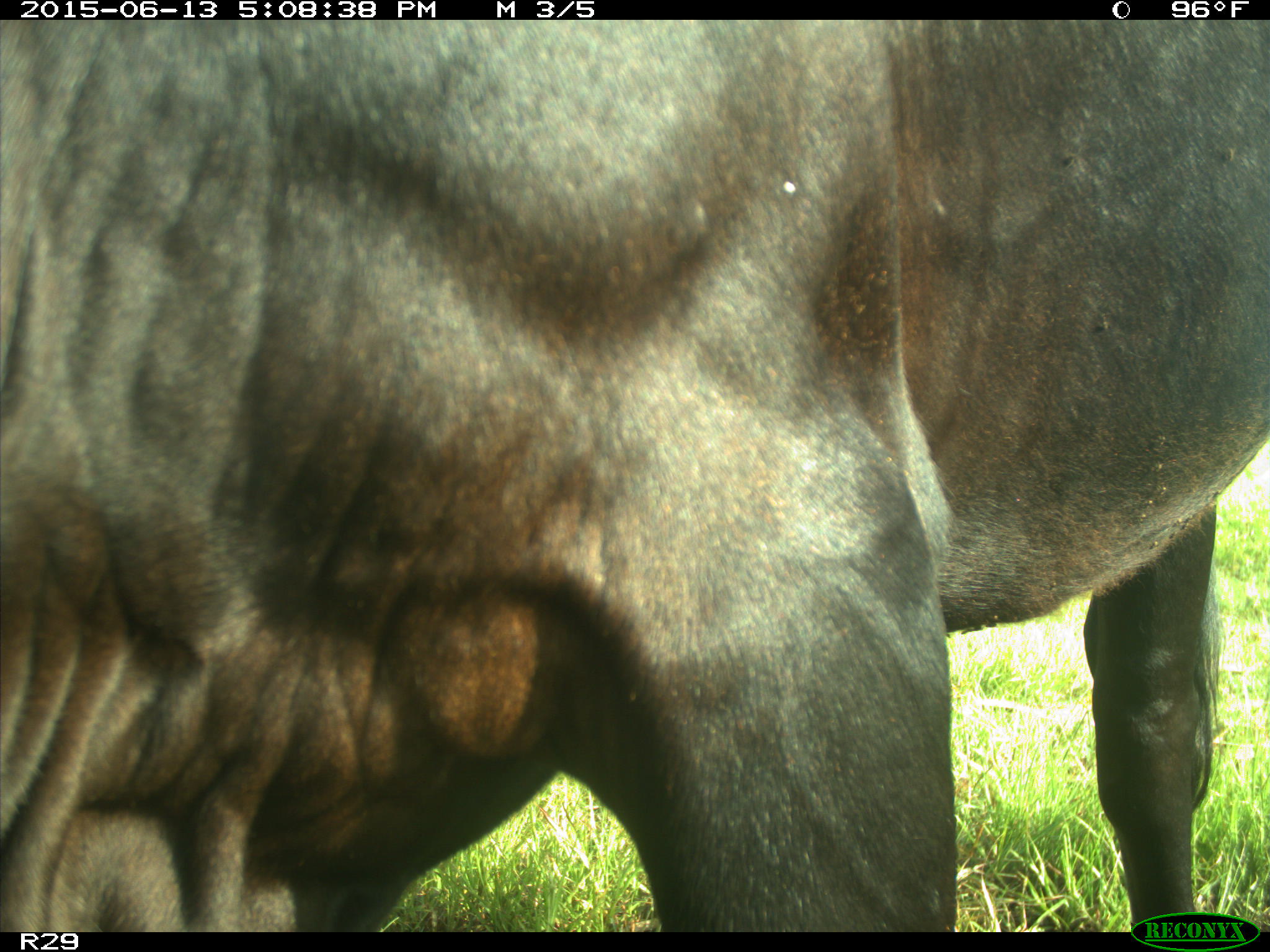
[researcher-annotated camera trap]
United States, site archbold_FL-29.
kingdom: Animalia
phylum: Chordata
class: Mammalia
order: Artiodactyla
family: Bovidae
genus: Bos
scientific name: Bos taurus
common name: domestic cow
Bos taurus (domestic cow).